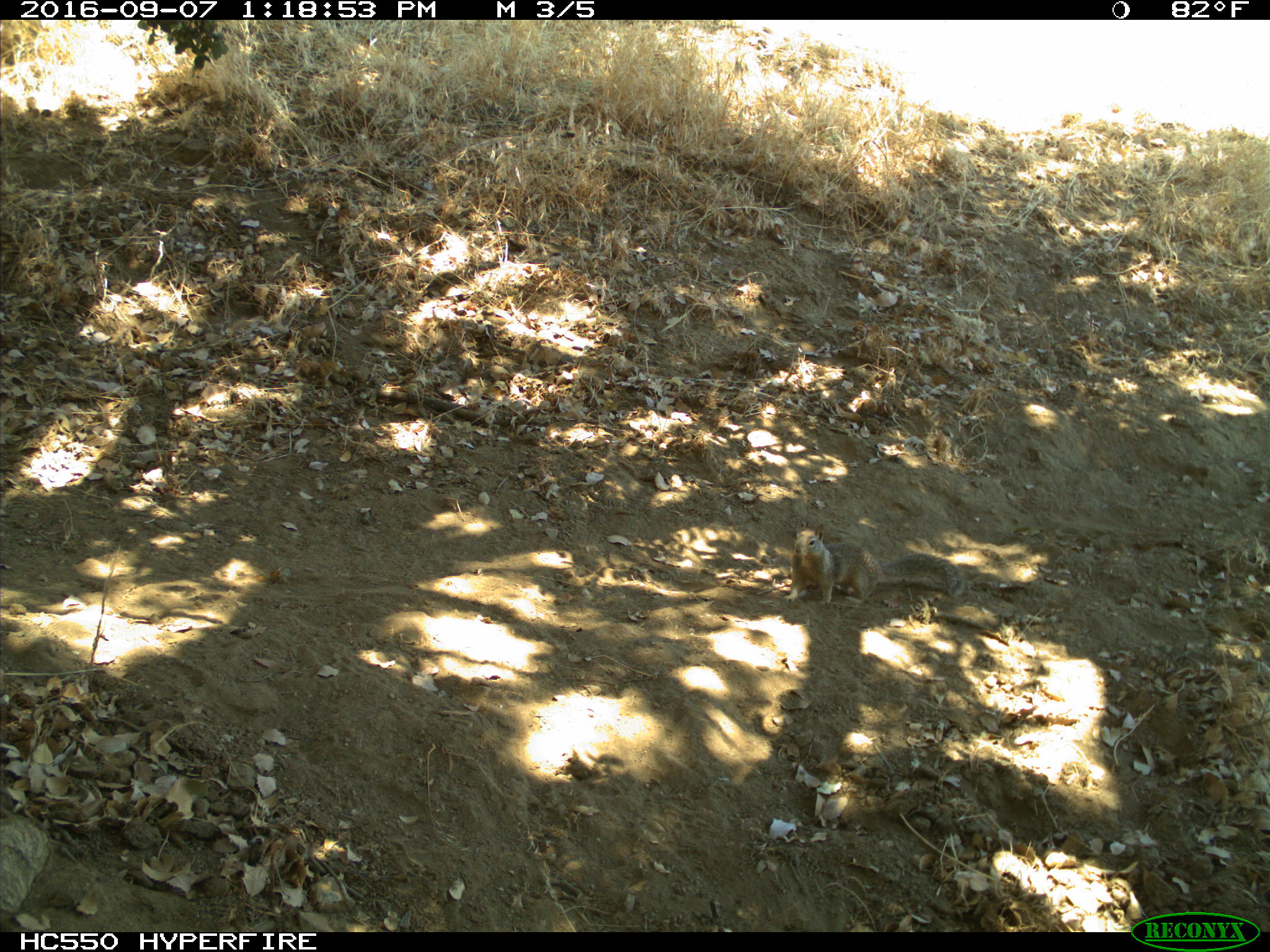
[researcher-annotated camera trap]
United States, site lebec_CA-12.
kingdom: Animalia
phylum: Chordata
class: Mammalia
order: Rodentia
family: Sciuridae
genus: Otospermophilus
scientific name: Otospermophilus beecheyi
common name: california ground squirrel